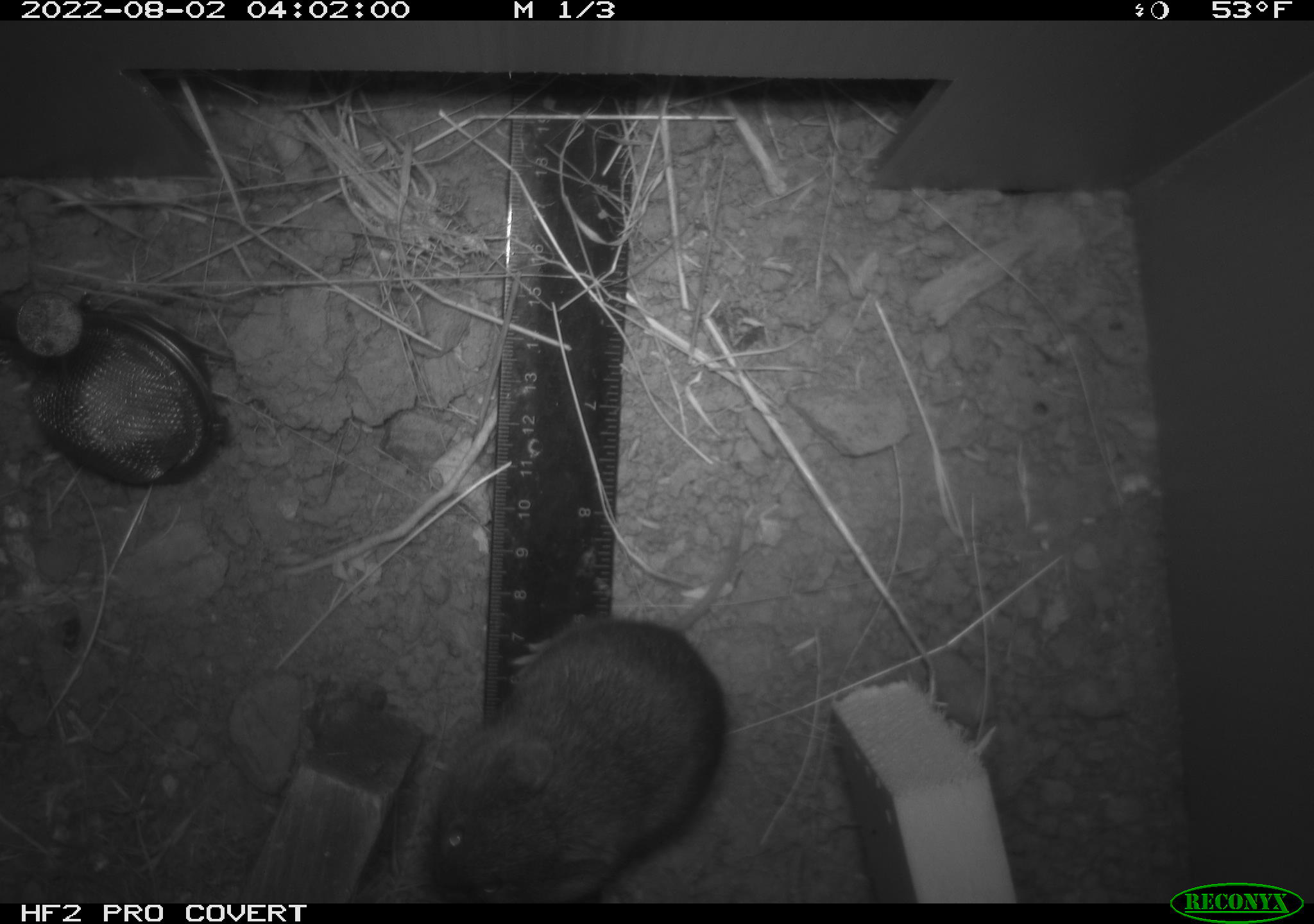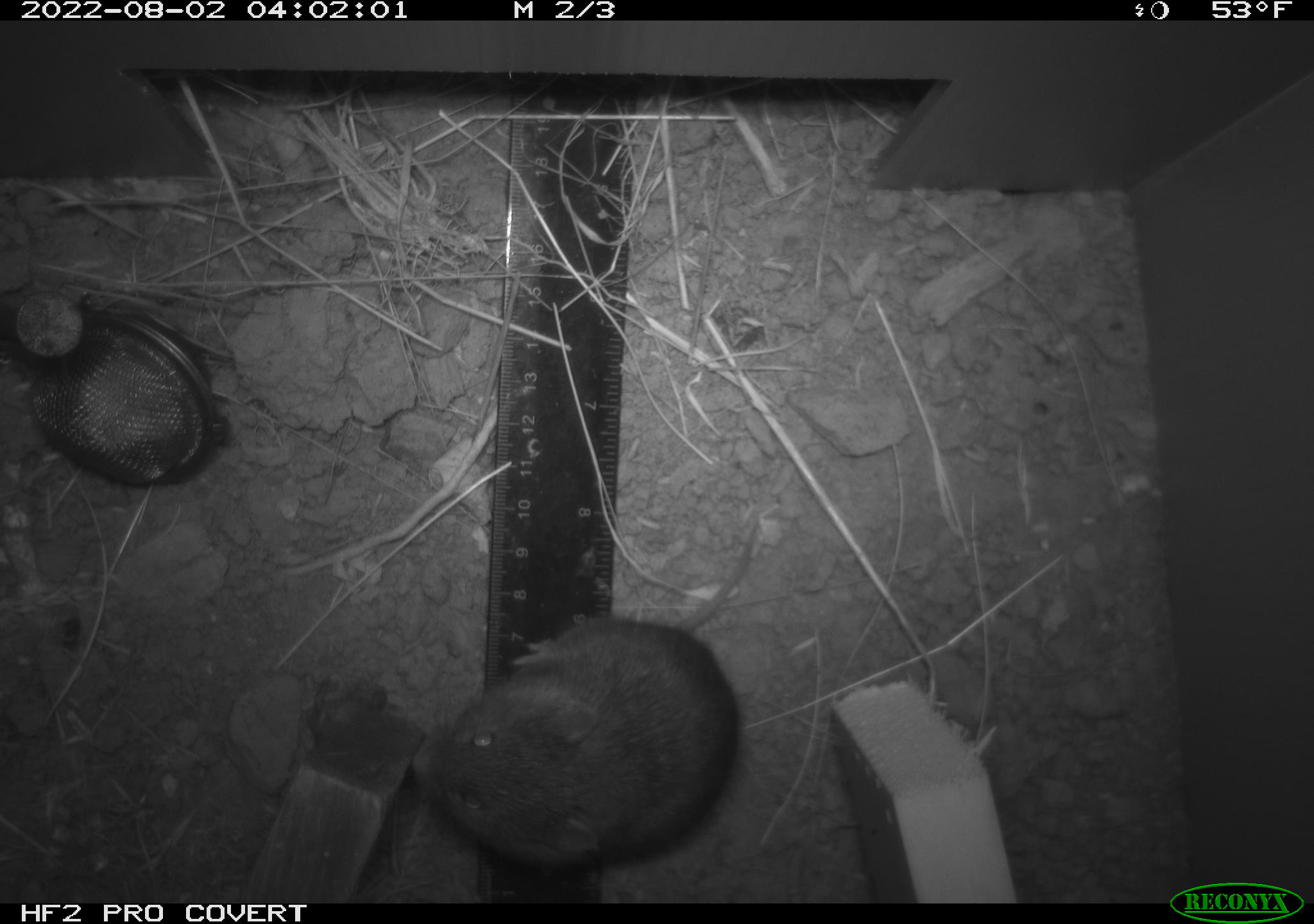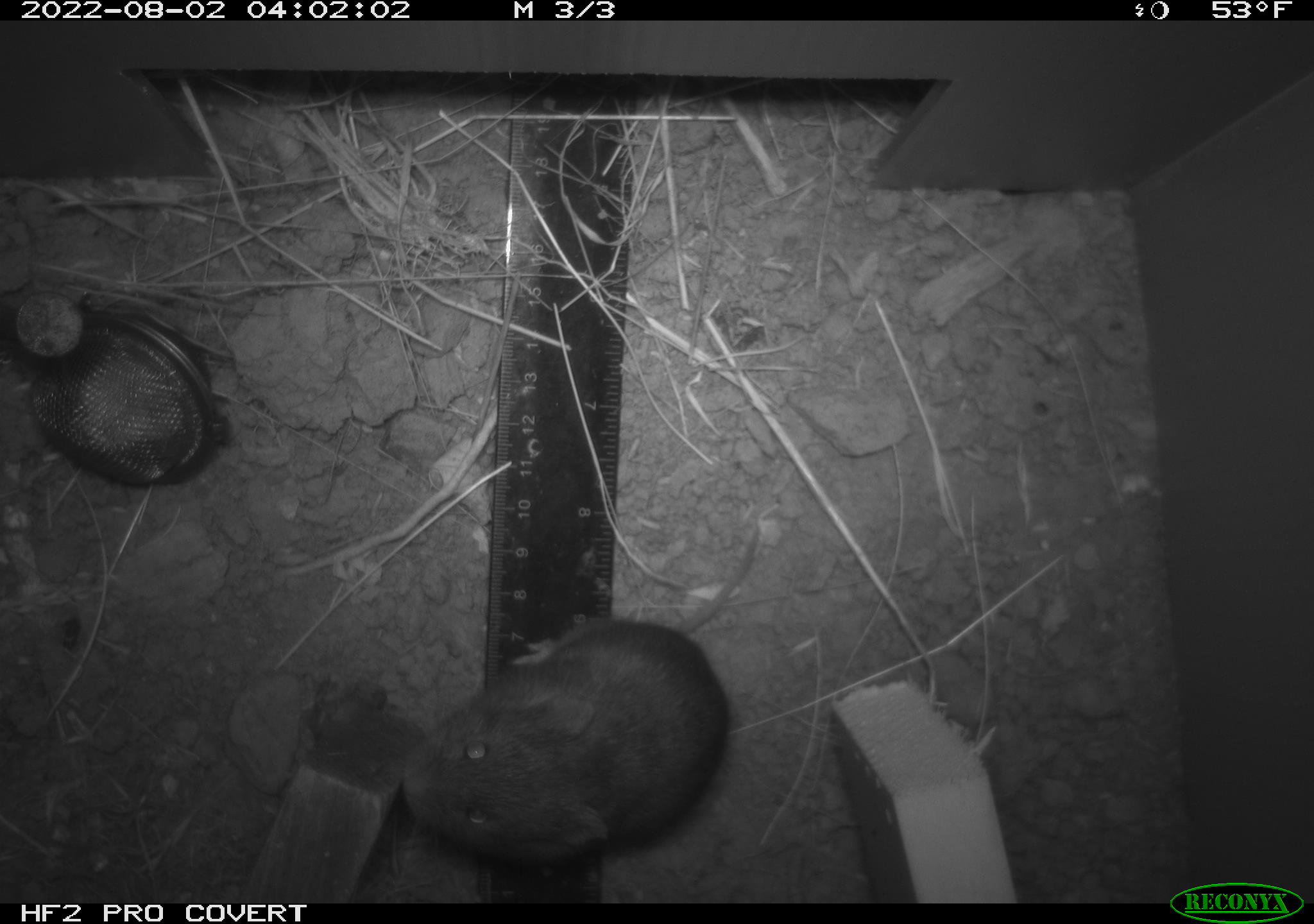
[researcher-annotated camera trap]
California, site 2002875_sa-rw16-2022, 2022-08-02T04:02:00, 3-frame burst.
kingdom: Animalia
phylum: Chordata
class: Mammalia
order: Rodentia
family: Cricetidae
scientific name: Arvicolinae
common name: voles, lemmings, and muskrats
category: arvicolinae subfamily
Arvicolinae subfamily (voles, lemmings, and muskrats) (Arvicolinae).